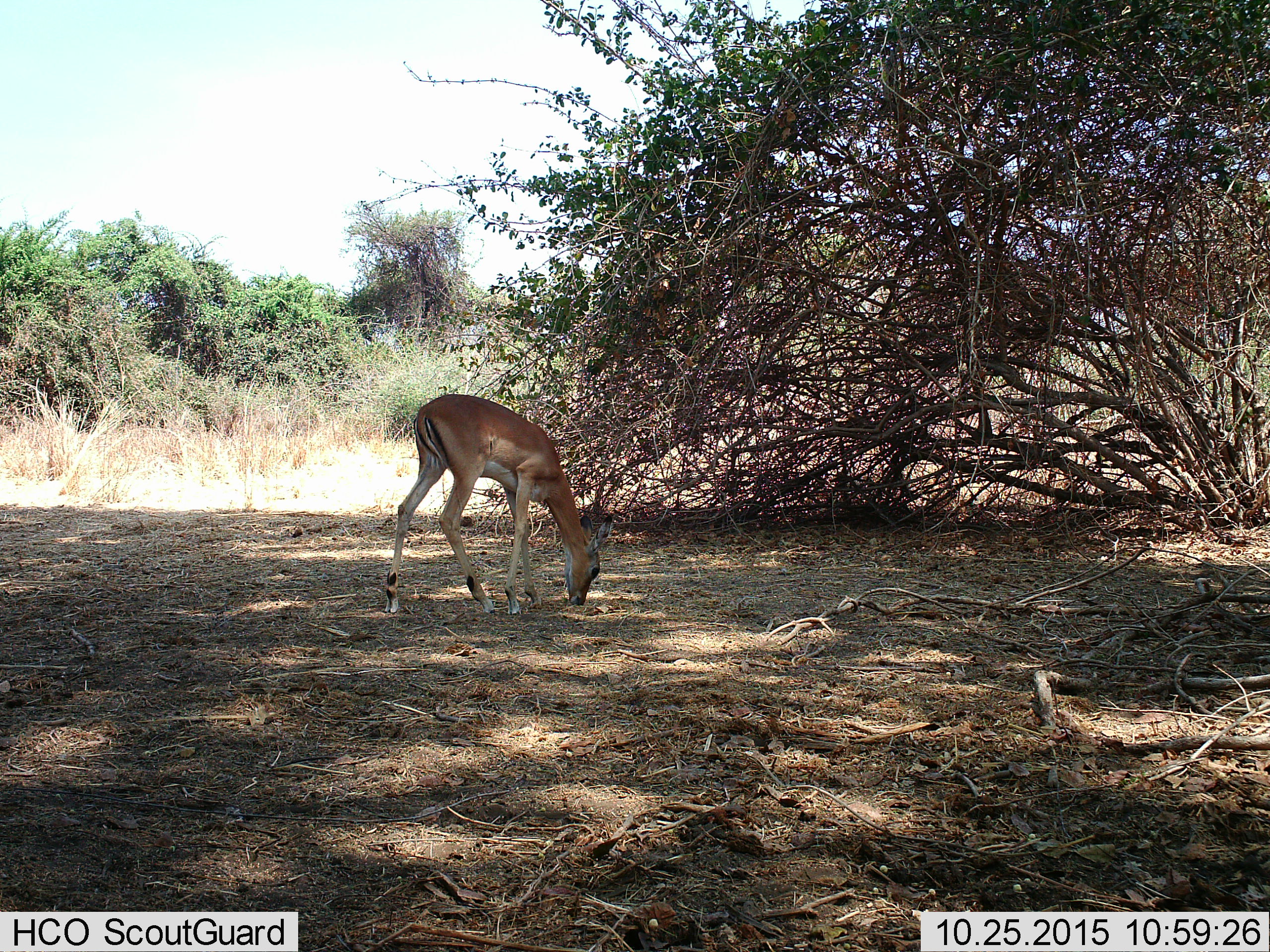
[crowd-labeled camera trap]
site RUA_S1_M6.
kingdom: Animalia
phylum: Chordata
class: Mammalia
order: Artiodactyla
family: Bovidae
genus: Aepyceros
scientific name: Aepyceros melampus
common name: impala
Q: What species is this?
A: Impala (Aepyceros melampus).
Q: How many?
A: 1.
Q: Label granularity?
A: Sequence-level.